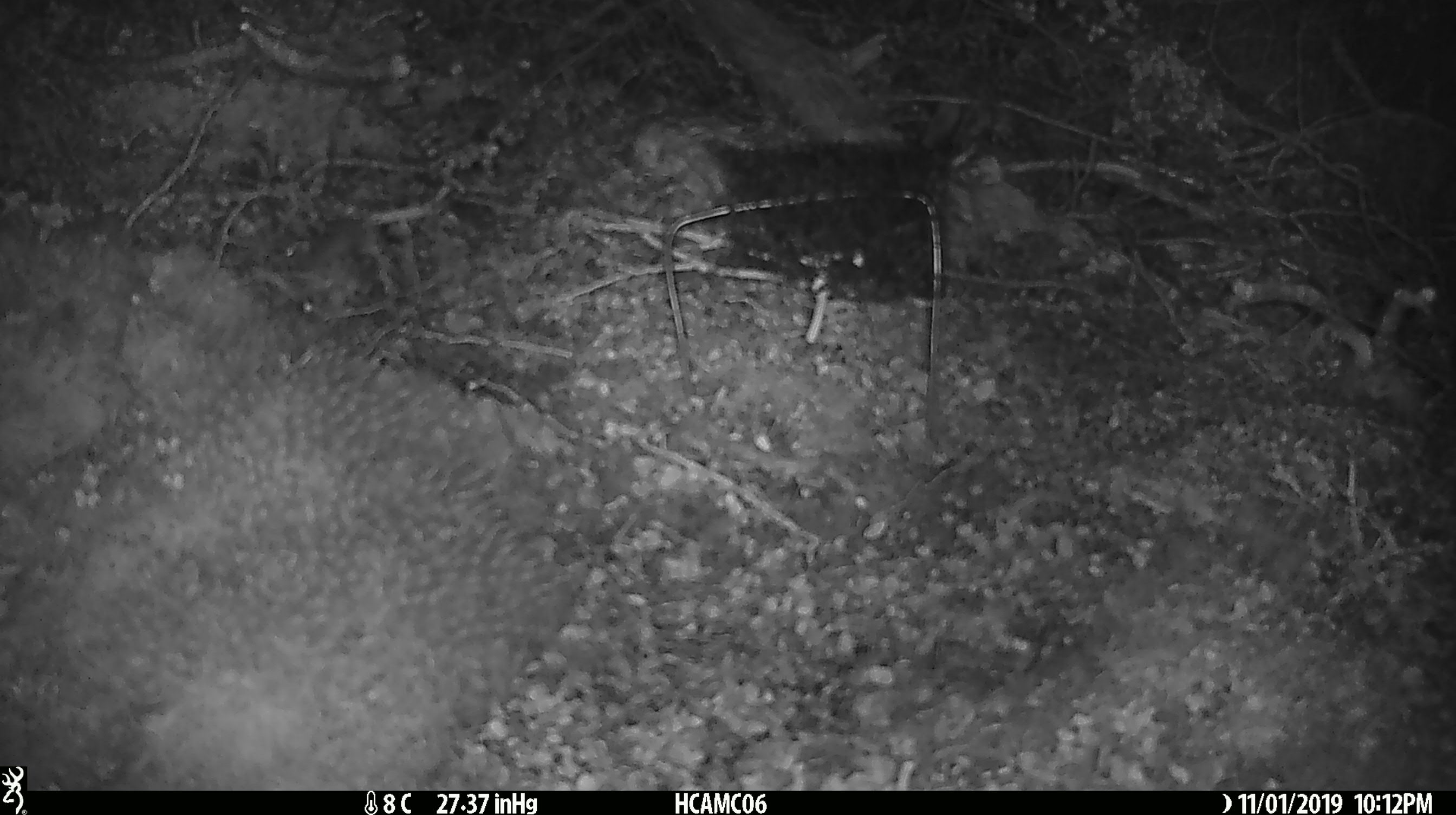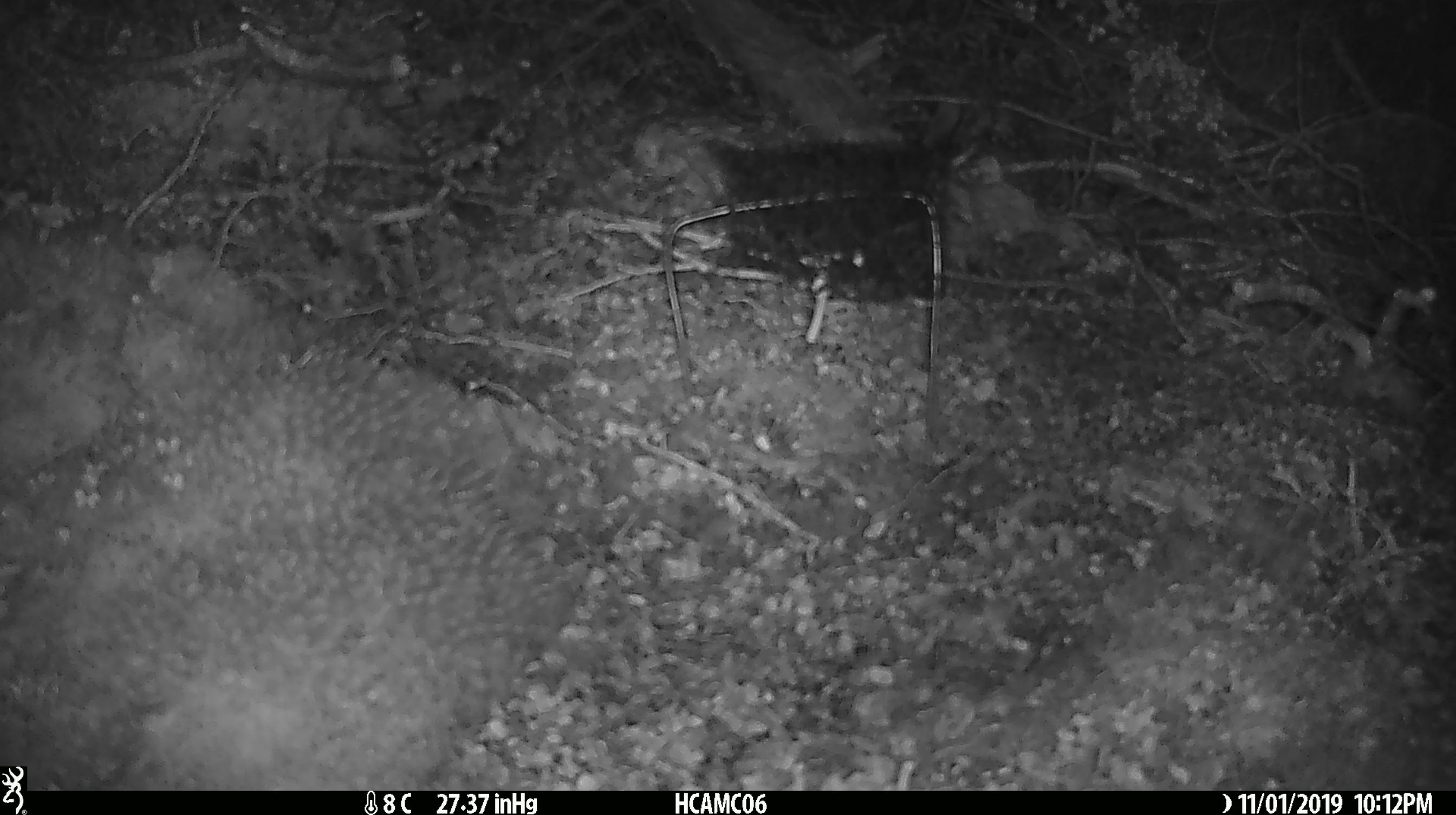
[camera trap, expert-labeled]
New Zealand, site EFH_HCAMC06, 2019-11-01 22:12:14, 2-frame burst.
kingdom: Animalia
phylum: Chordata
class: Mammalia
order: Rodentia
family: Muridae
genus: Mus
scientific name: Mus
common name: mouse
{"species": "mouse (Mus)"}